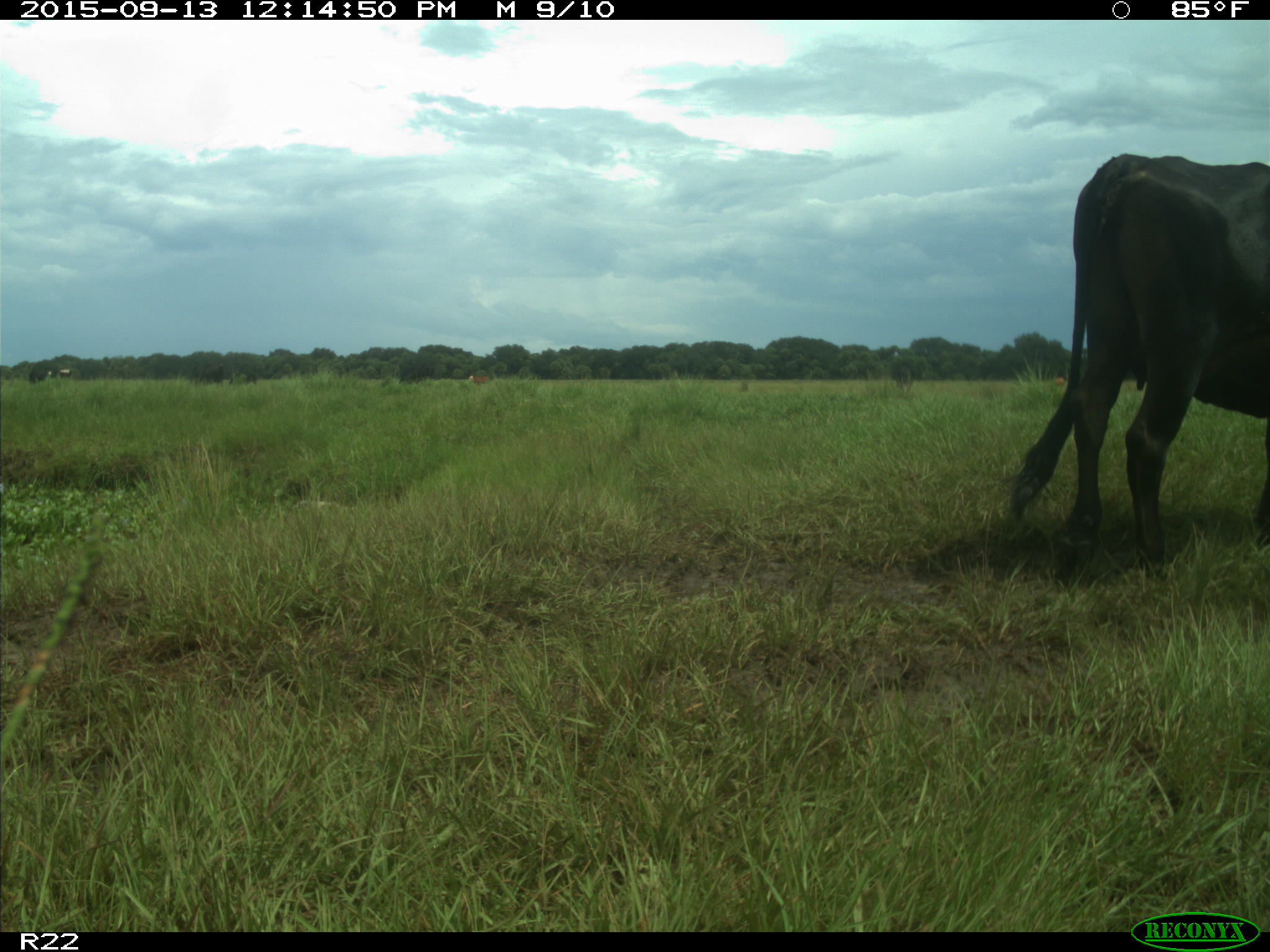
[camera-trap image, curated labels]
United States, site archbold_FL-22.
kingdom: Animalia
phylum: Chordata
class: Mammalia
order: Artiodactyla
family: Bovidae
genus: Bos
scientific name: Bos taurus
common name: domestic cow